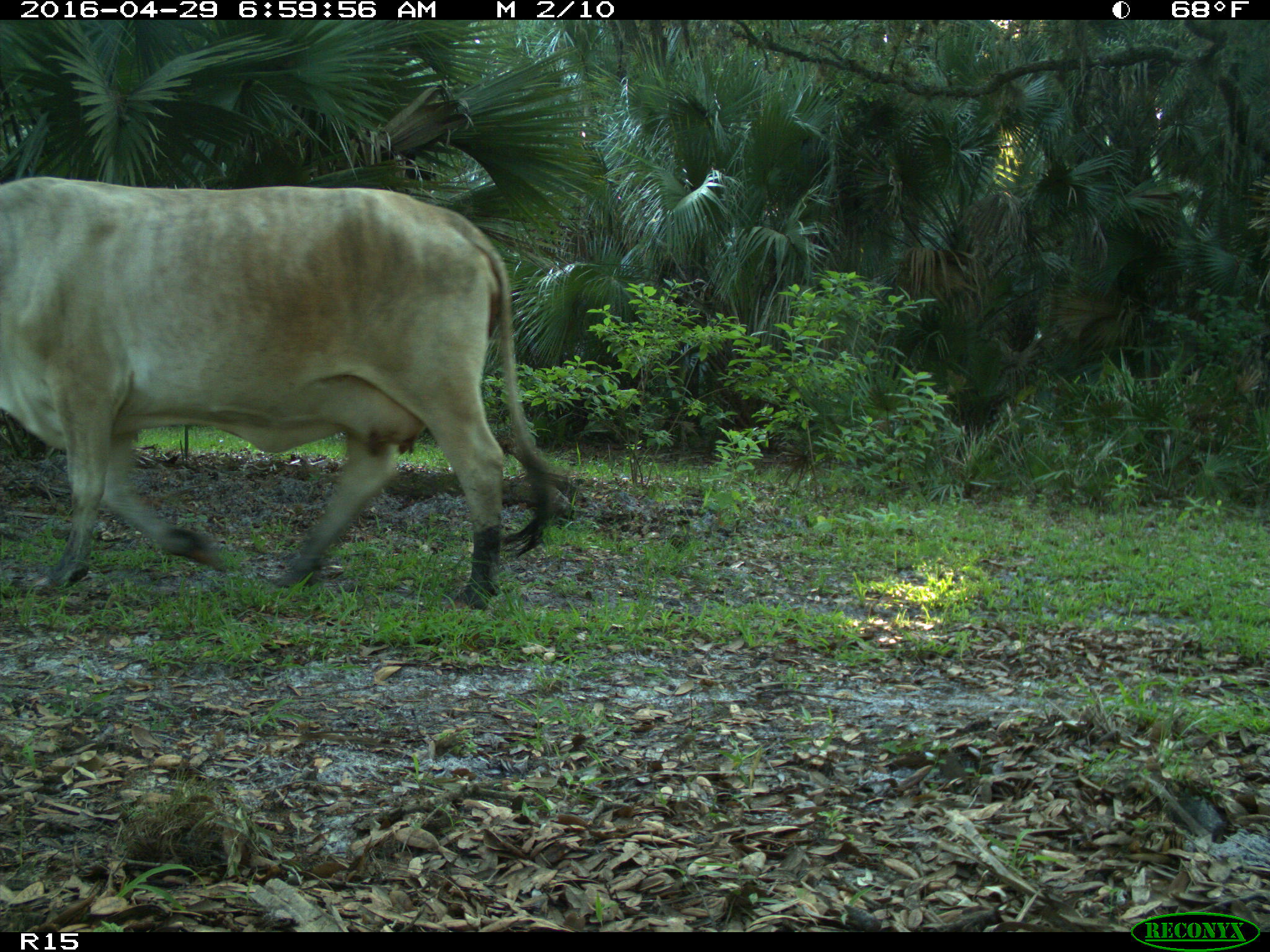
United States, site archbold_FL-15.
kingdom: Animalia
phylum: Chordata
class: Mammalia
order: Artiodactyla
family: Bovidae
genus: Bos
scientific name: Bos taurus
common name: domestic cow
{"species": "Bos taurus (domestic cow)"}